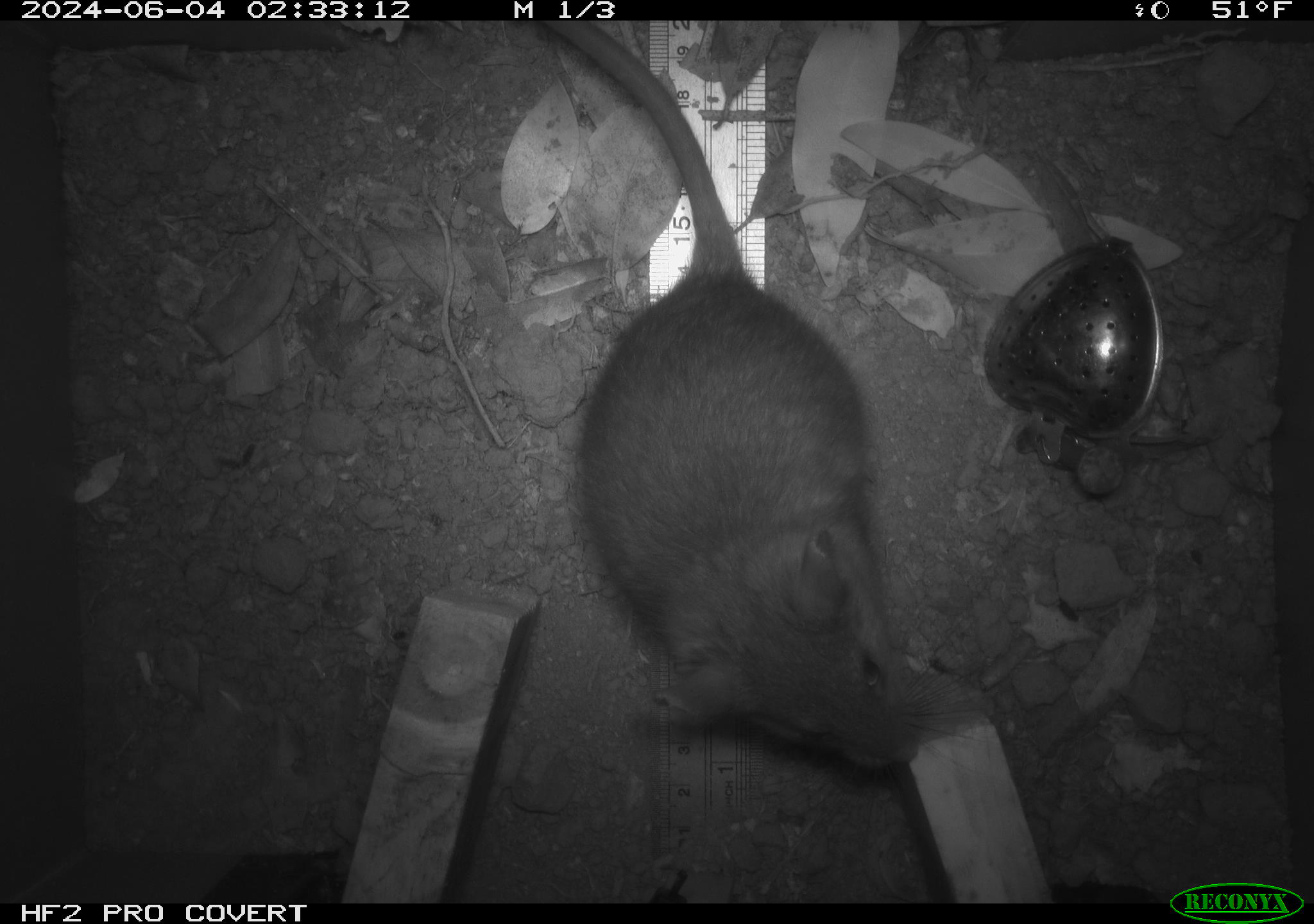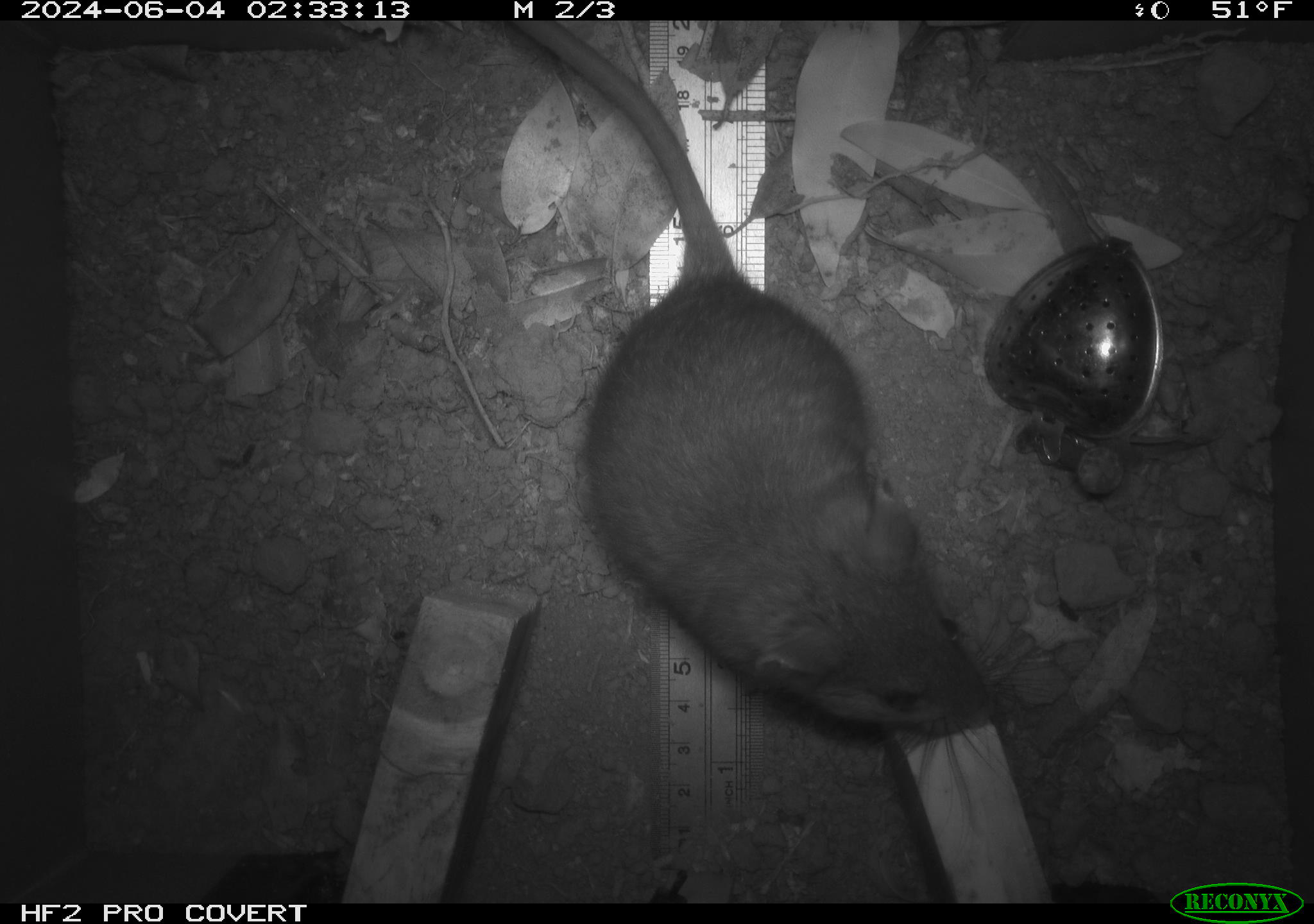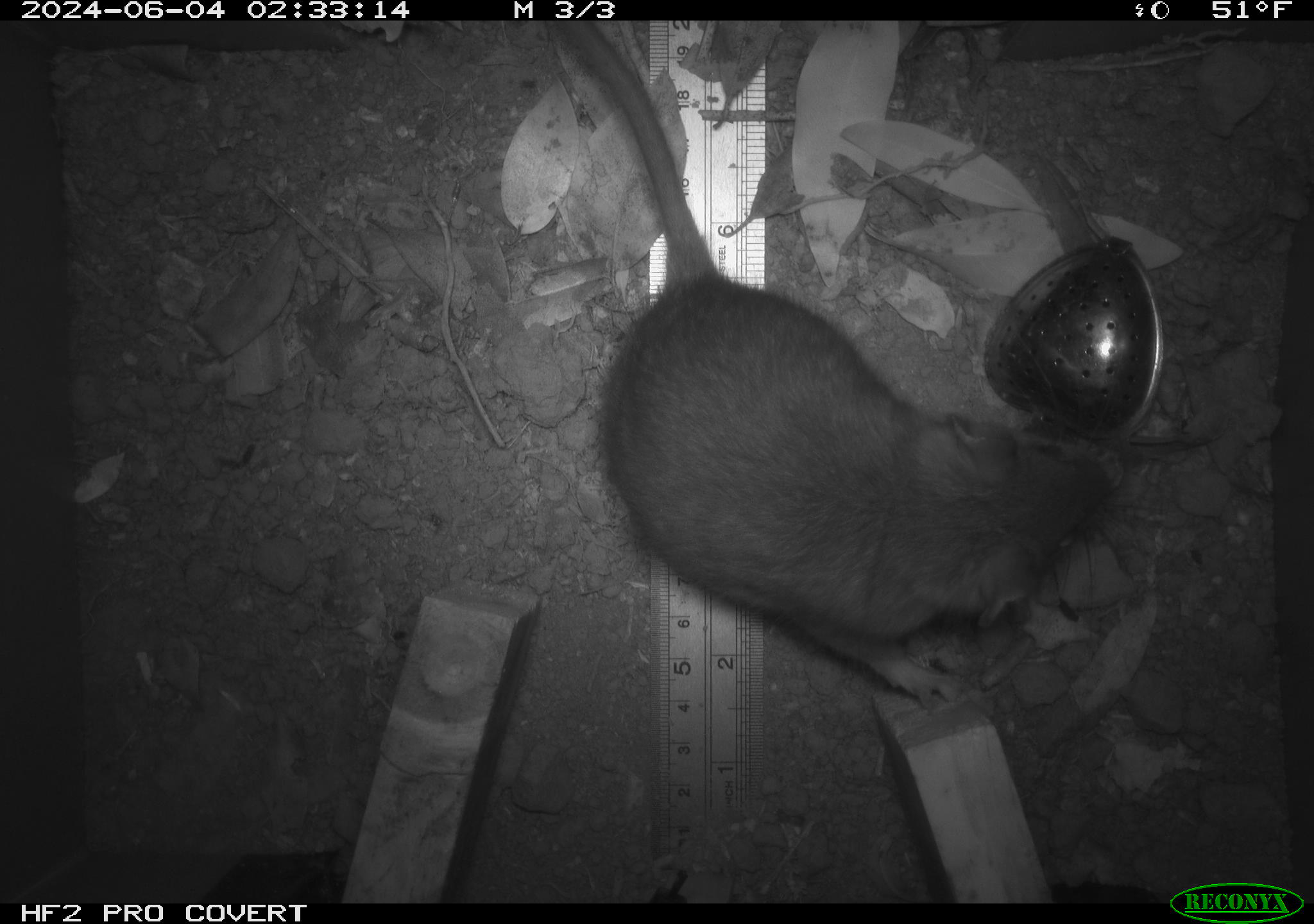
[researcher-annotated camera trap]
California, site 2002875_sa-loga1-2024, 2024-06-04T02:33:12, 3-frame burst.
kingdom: Animalia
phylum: Chordata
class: Mammalia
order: Rodentia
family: Cricetidae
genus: Neotoma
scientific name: Neotoma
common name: pack rat or woodrat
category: neotoma species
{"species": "neotoma species (pack rat or woodrat) (Neotoma)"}